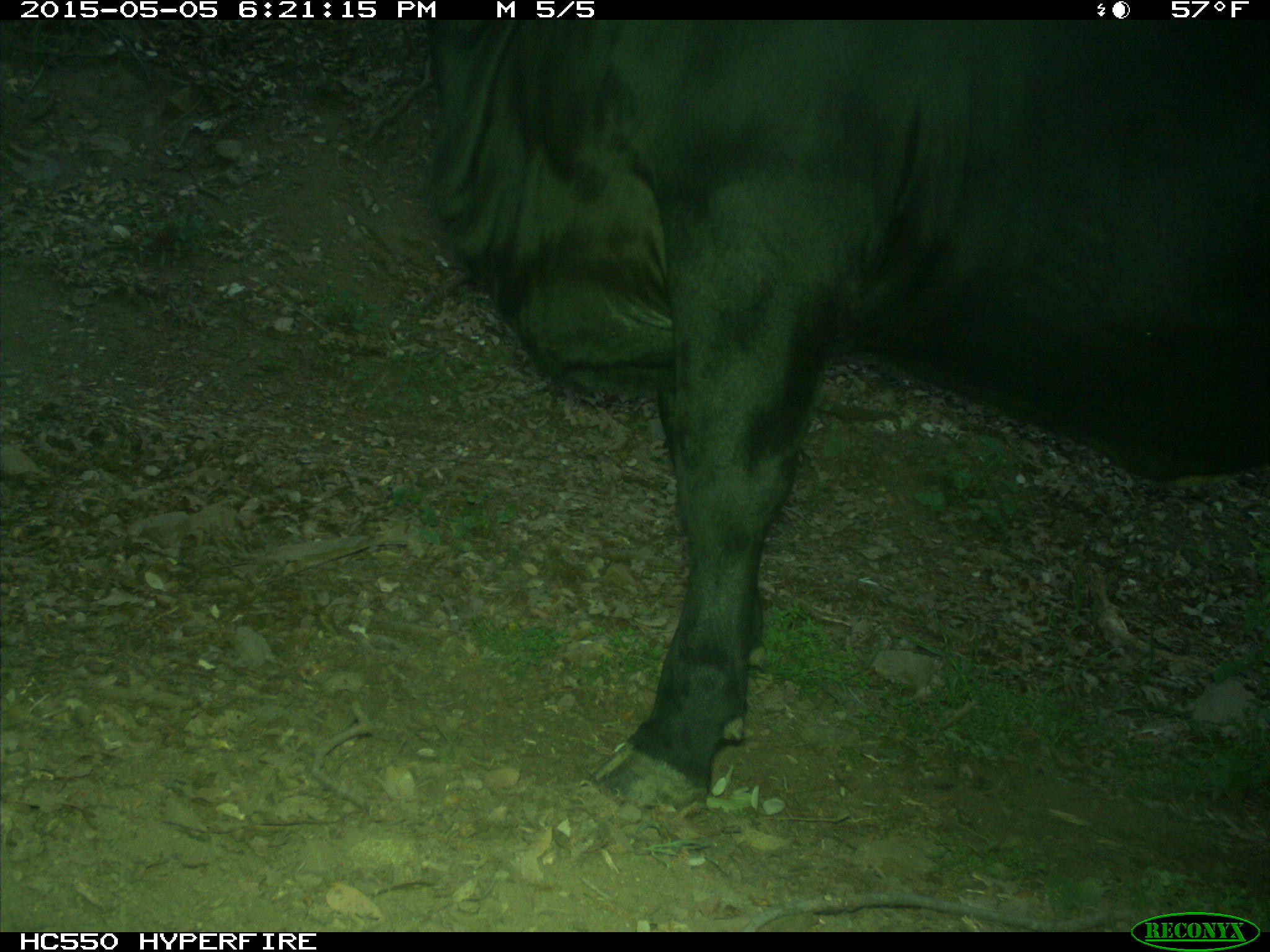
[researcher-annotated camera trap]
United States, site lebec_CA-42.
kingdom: Animalia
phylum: Chordata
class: Mammalia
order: Artiodactyla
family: Bovidae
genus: Bos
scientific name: Bos taurus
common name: domestic cow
Bos taurus (domestic cow).